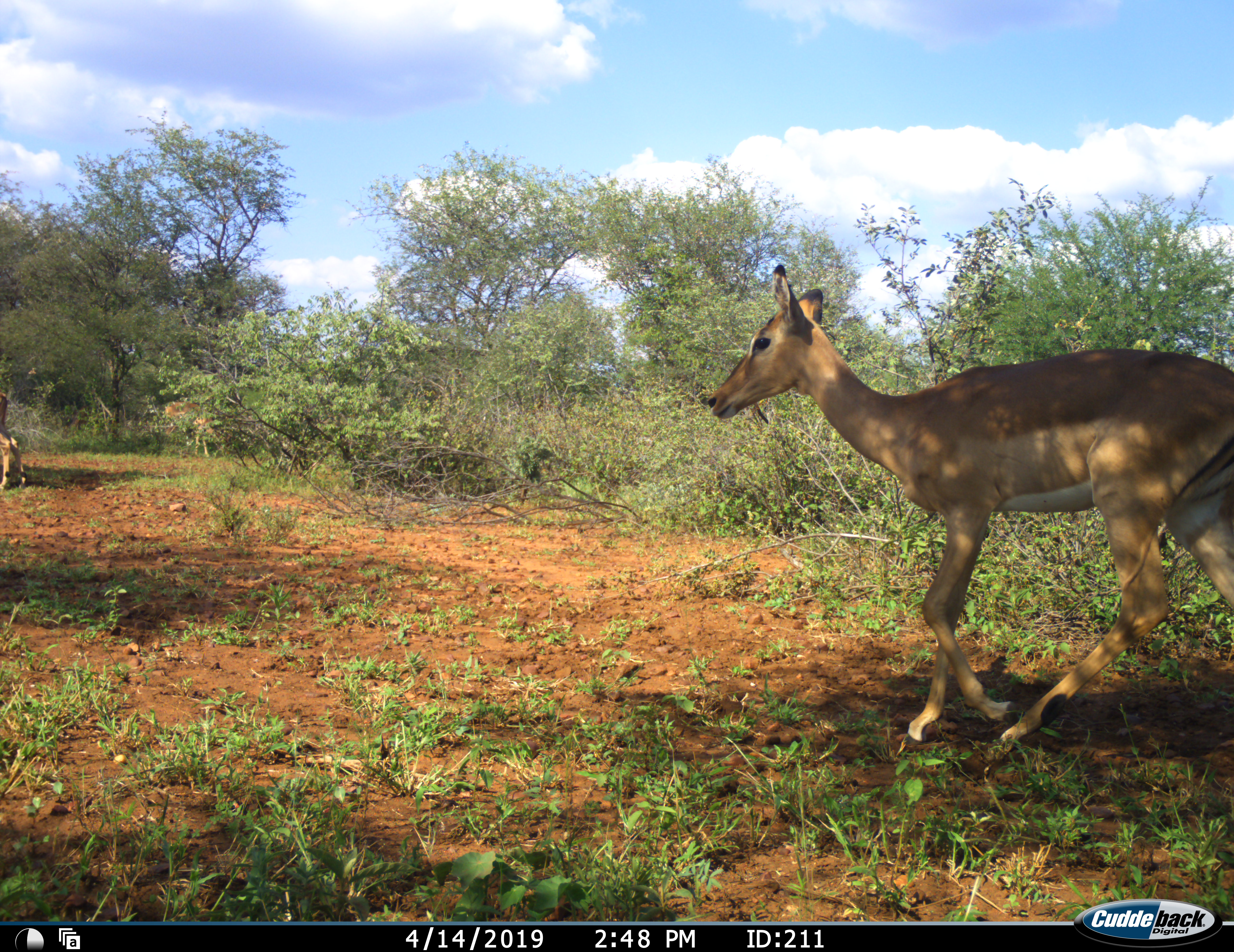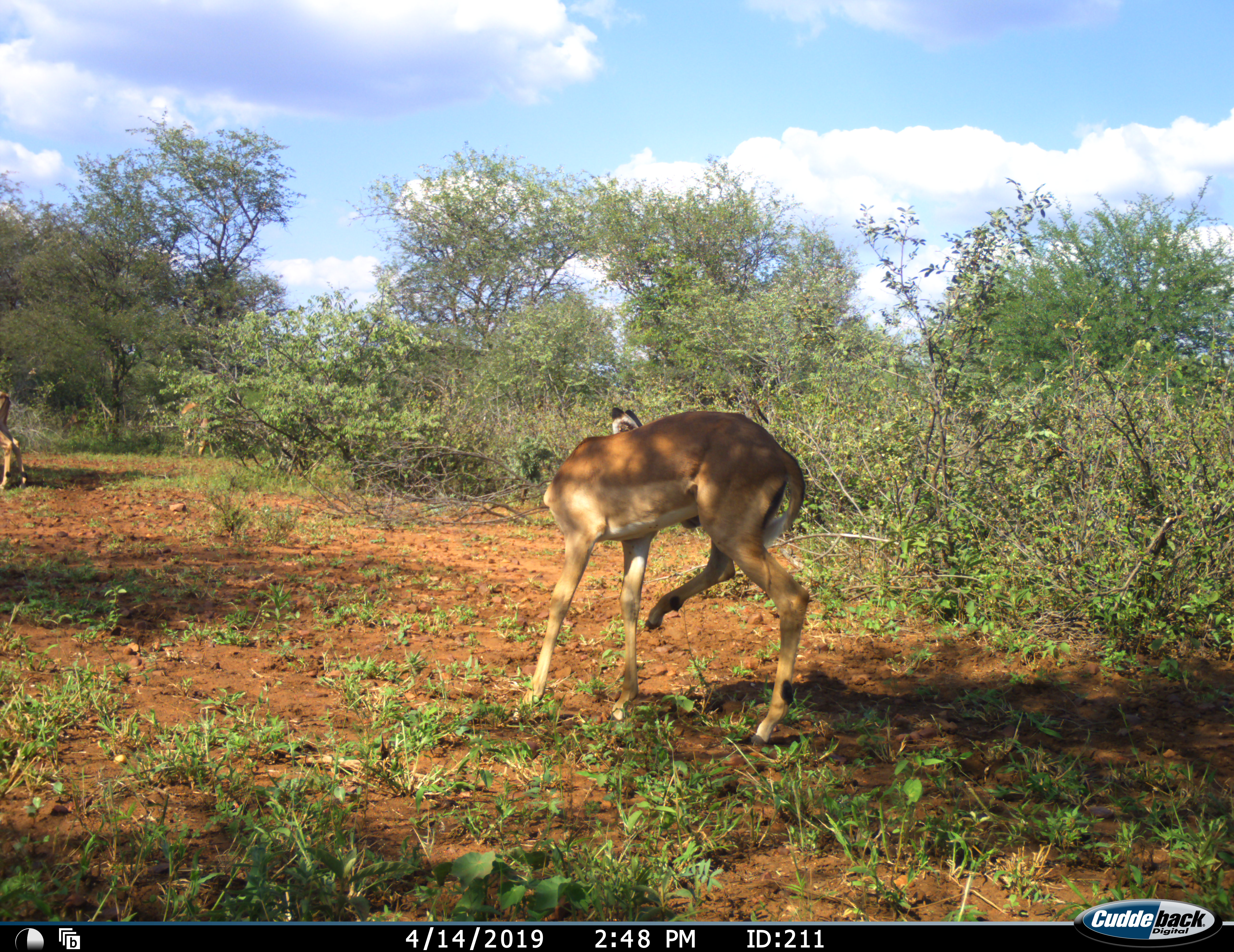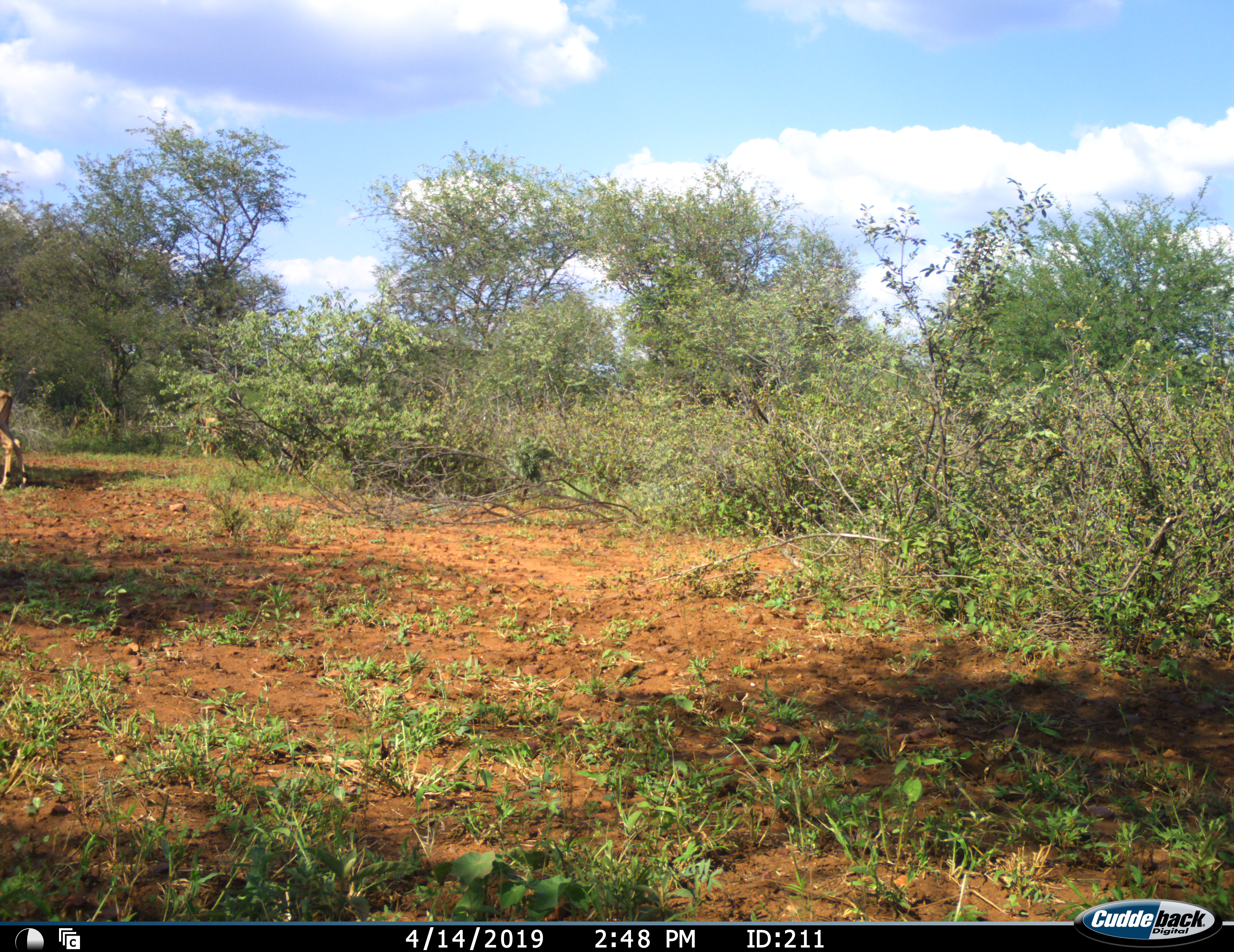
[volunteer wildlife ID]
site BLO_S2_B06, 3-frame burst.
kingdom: Animalia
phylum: Chordata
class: Mammalia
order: Artiodactyla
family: Bovidae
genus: Aepyceros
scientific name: Aepyceros melampus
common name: impala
Impala (Aepyceros melampus), count 3. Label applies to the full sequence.